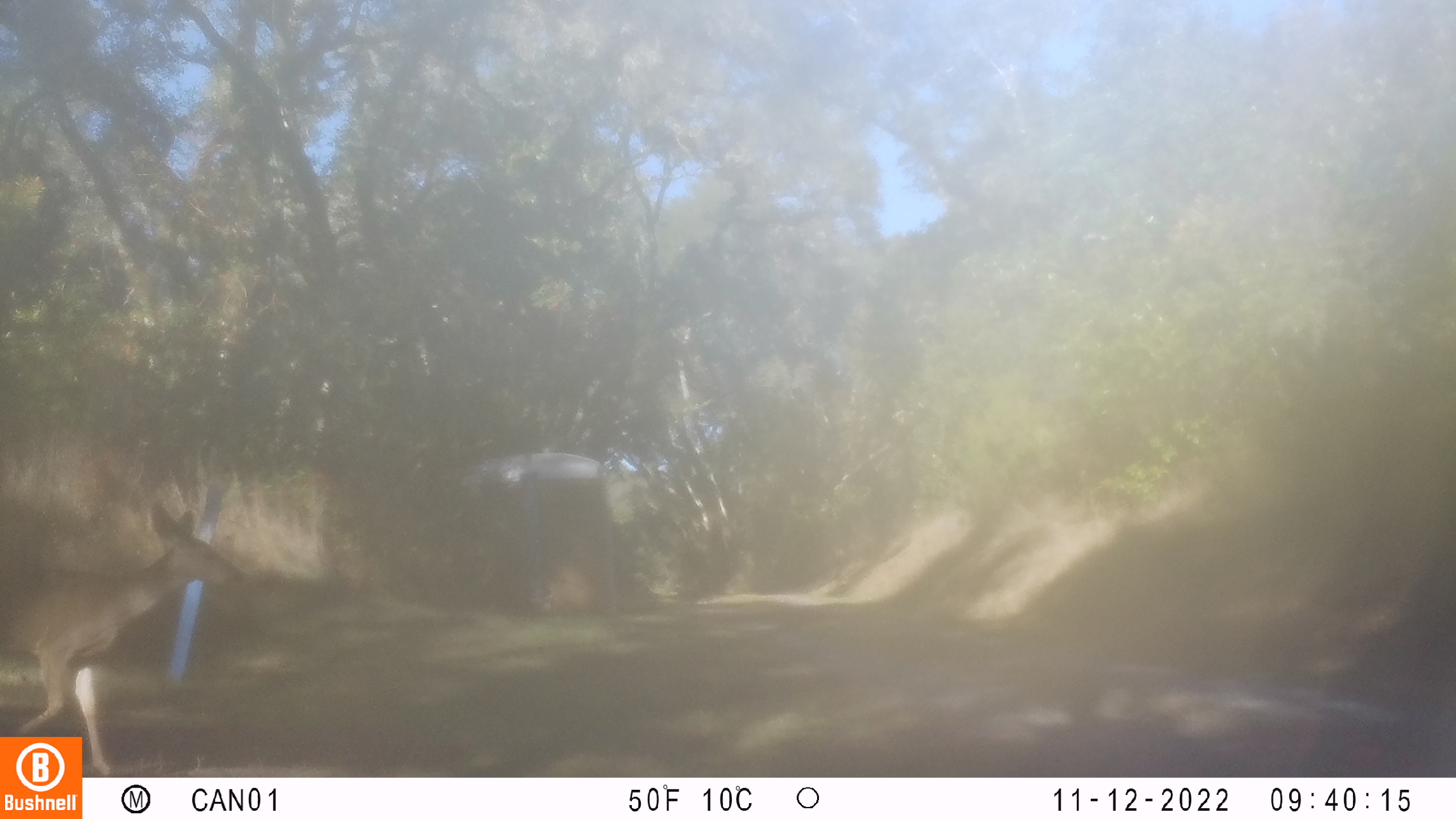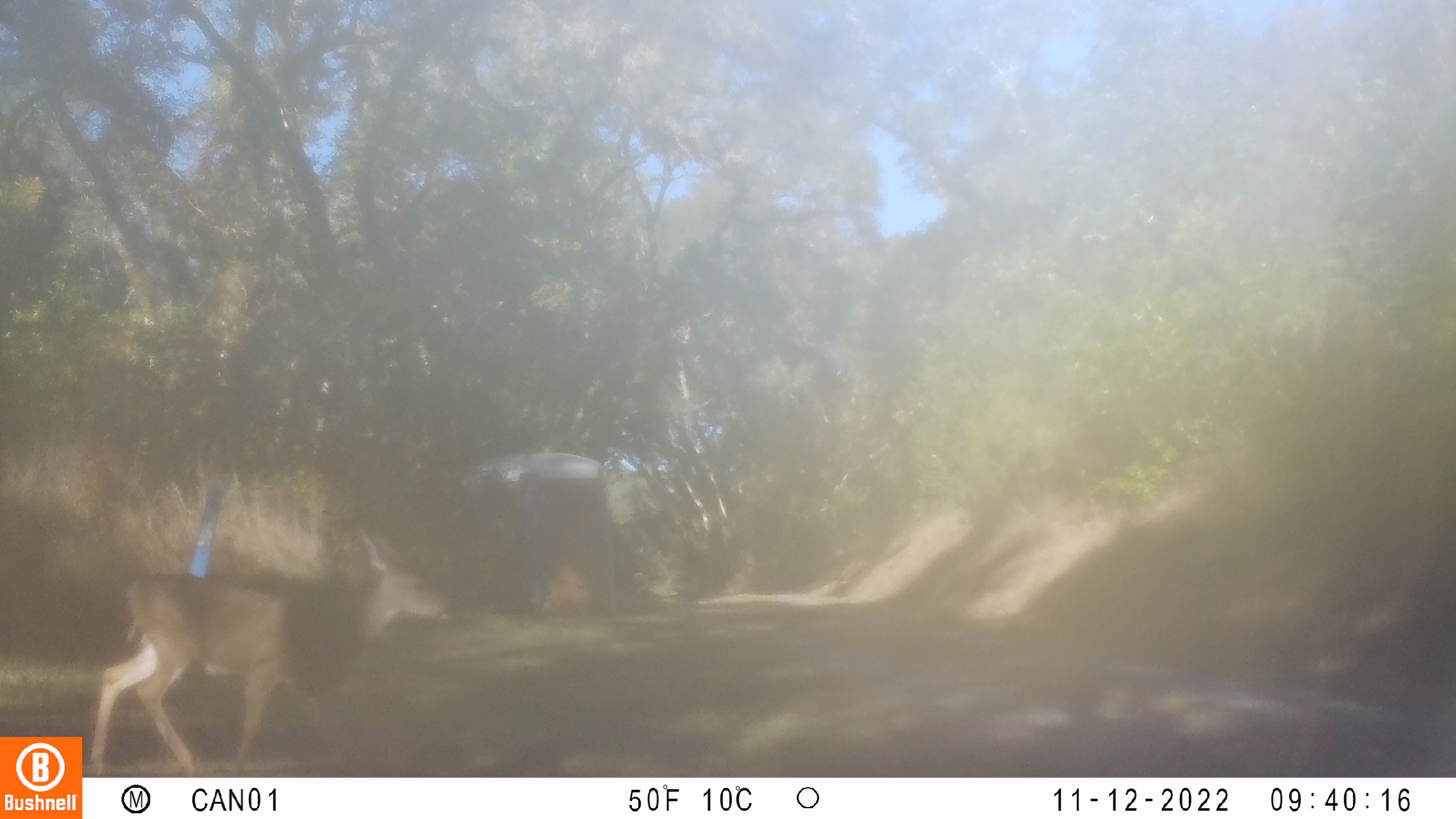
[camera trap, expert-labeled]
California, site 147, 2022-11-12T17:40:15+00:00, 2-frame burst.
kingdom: Animalia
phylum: Chordata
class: Mammalia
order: Artiodactyla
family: Cervidae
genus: Odocoileus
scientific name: Odocoileus hemionus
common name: mule deer